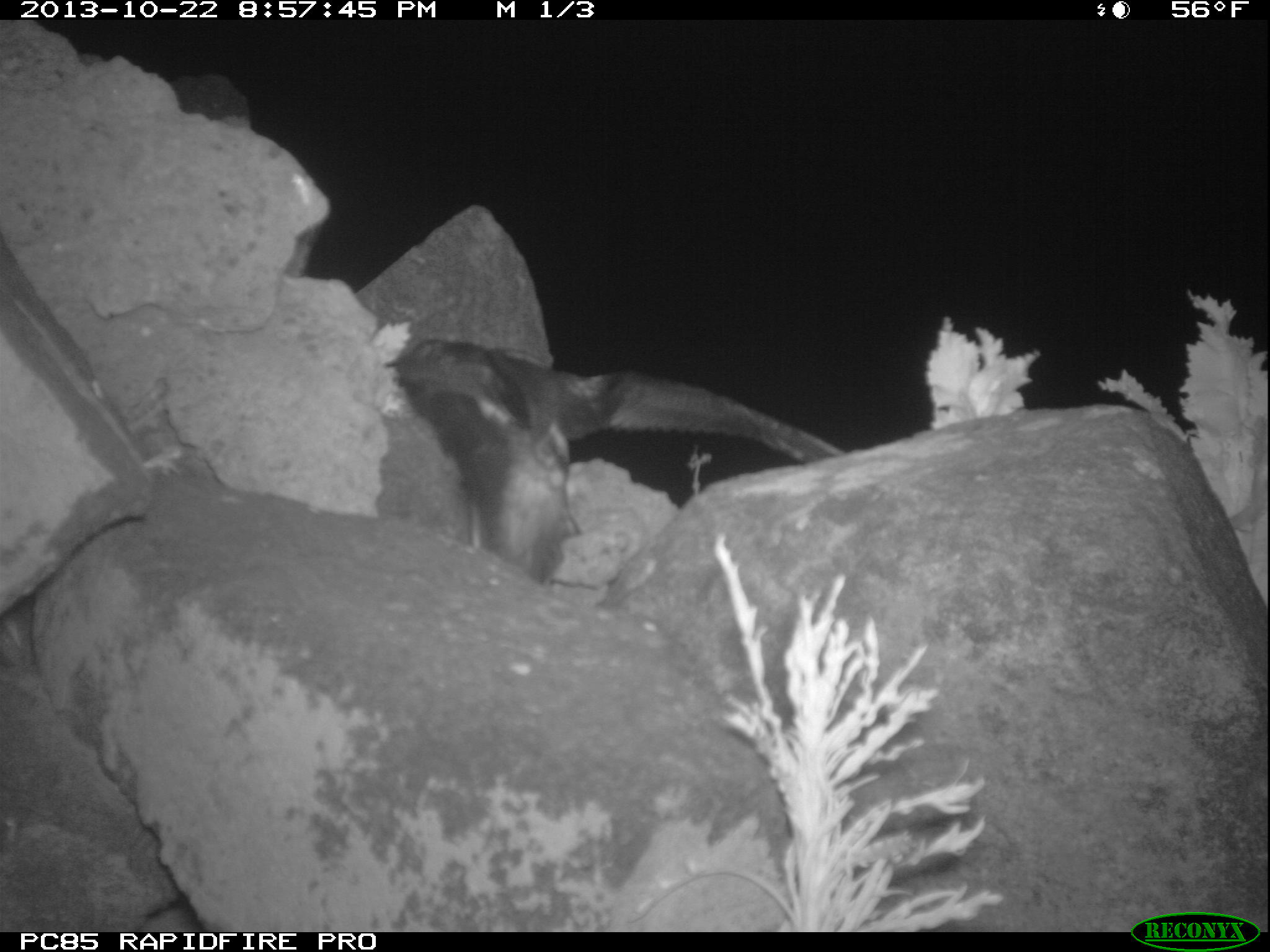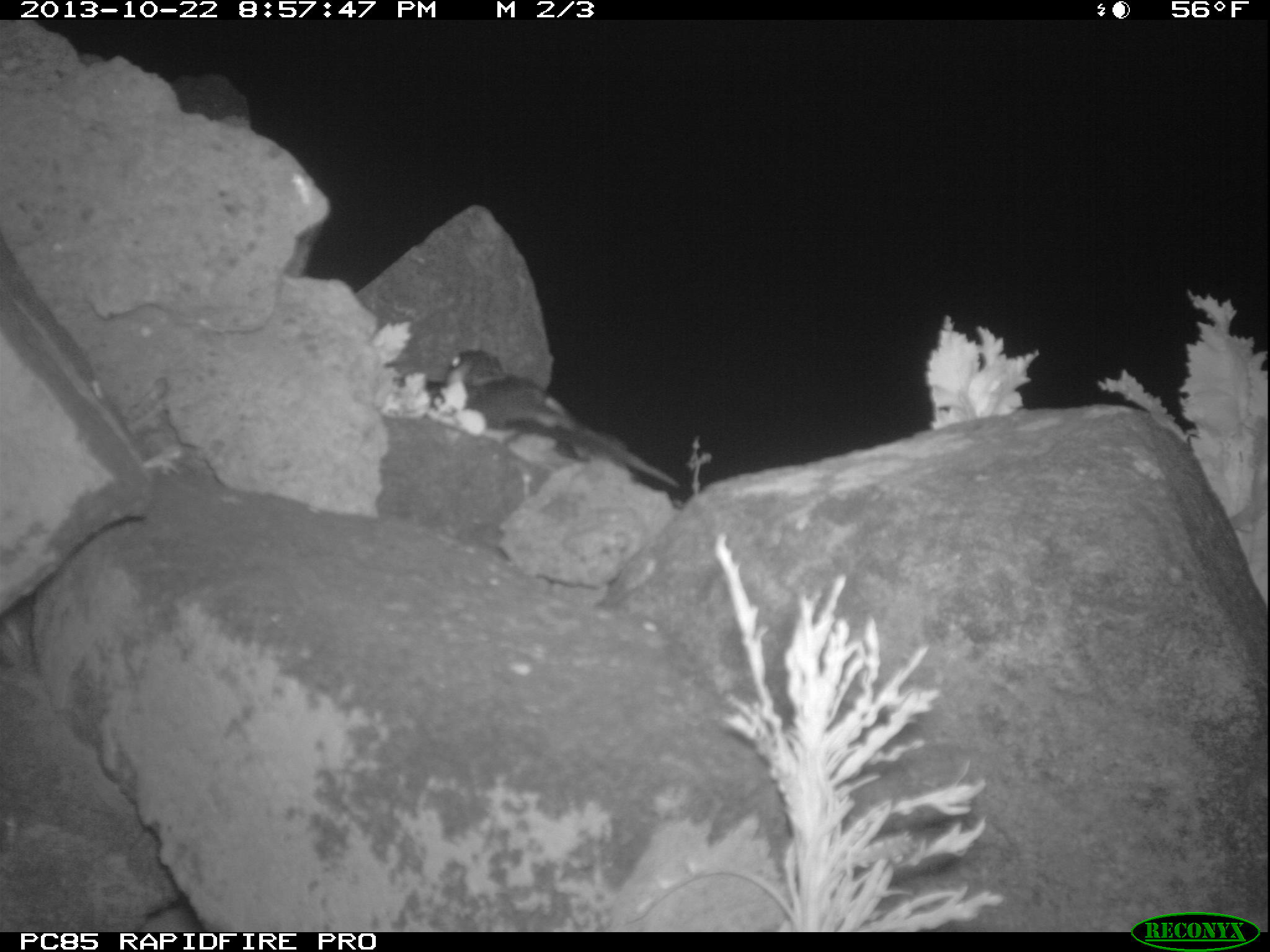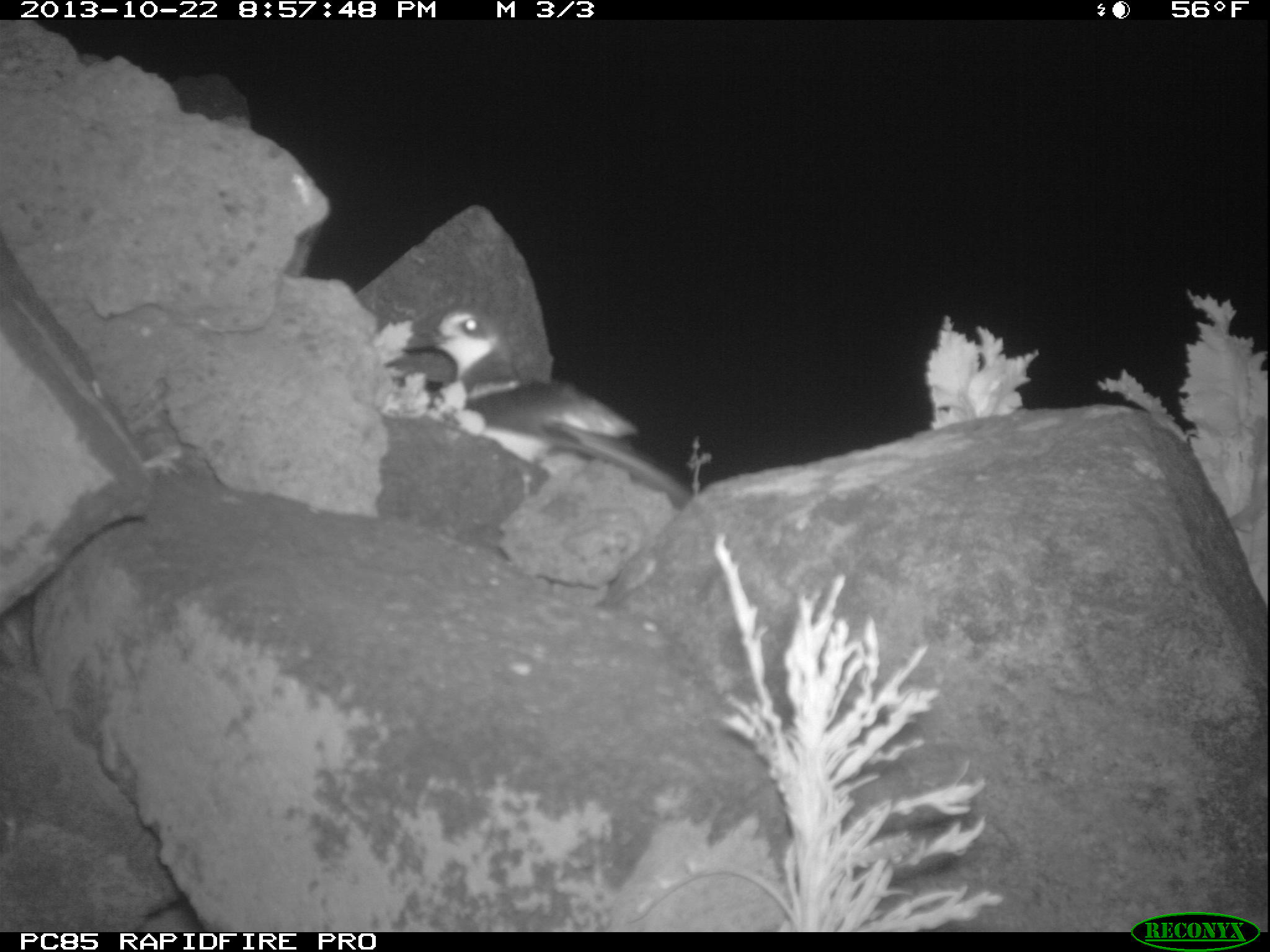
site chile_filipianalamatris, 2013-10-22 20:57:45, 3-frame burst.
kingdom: Animalia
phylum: Chordata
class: Aves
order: Procellariiformes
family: Procellariidae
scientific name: Procellariidae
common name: petrel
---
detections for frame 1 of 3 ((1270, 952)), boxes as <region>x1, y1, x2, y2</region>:
petrel: <region>381, 335, 840, 588</region>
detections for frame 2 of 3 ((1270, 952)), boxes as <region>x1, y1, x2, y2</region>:
petrel: <region>427, 346, 670, 501</region>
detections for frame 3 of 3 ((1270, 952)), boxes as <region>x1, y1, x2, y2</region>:
petrel: <region>371, 236, 684, 523</region>